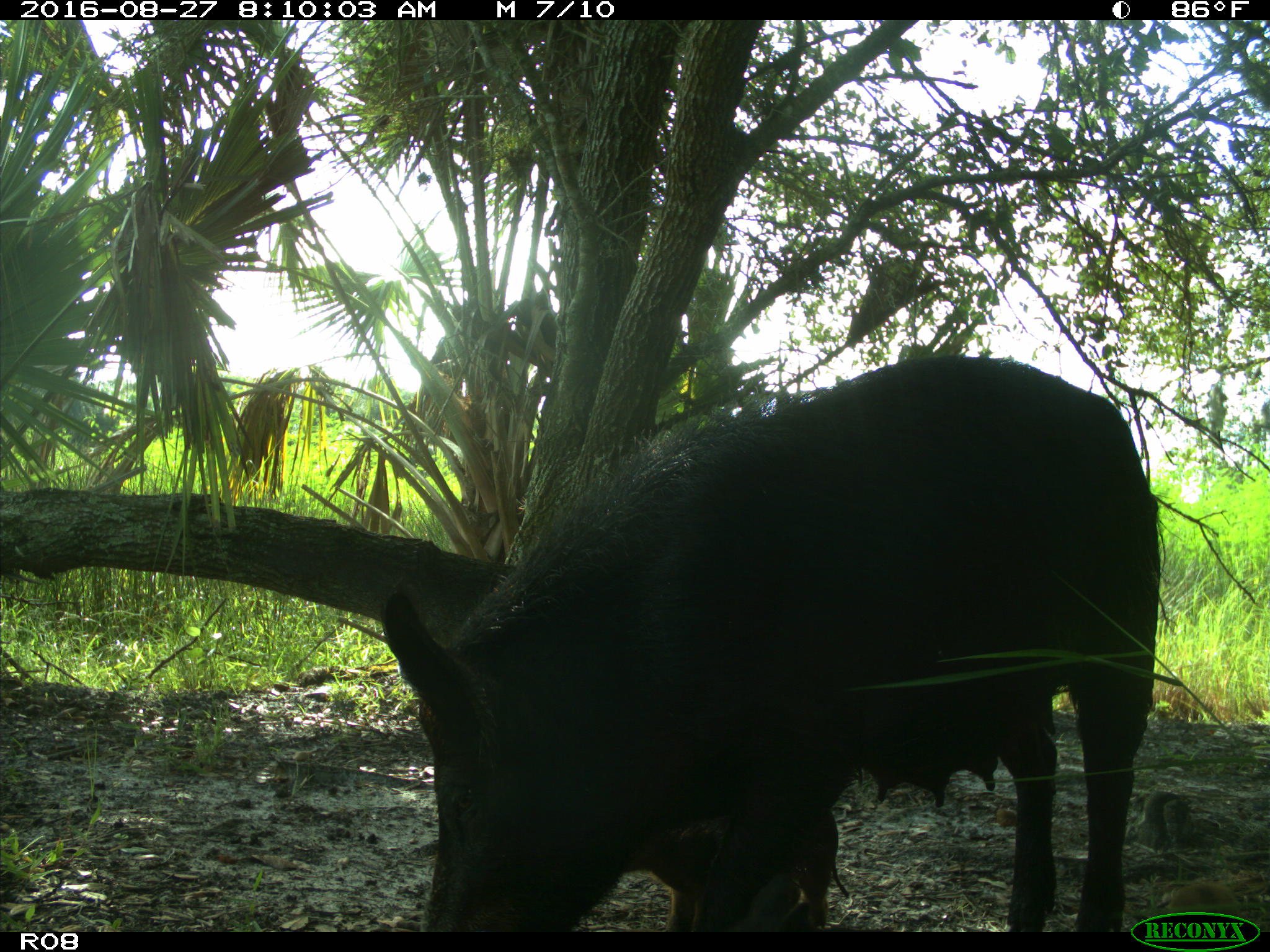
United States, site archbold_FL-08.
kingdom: Animalia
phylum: Chordata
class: Mammalia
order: Artiodactyla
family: Suidae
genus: Sus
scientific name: Sus scrofa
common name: wild boar